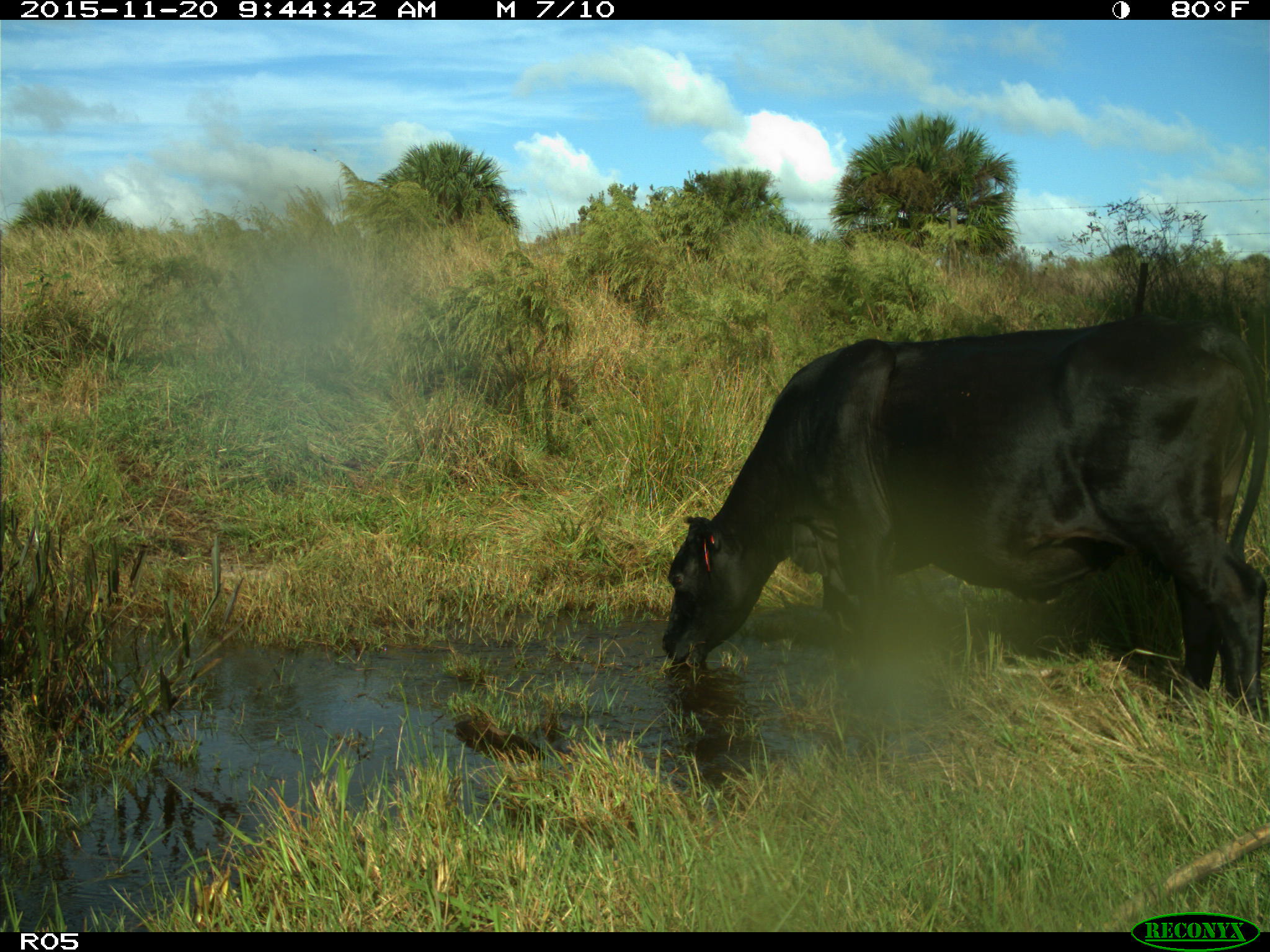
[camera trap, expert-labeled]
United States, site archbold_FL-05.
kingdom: Animalia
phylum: Chordata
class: Mammalia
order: Artiodactyla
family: Bovidae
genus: Bos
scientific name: Bos taurus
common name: domestic cow